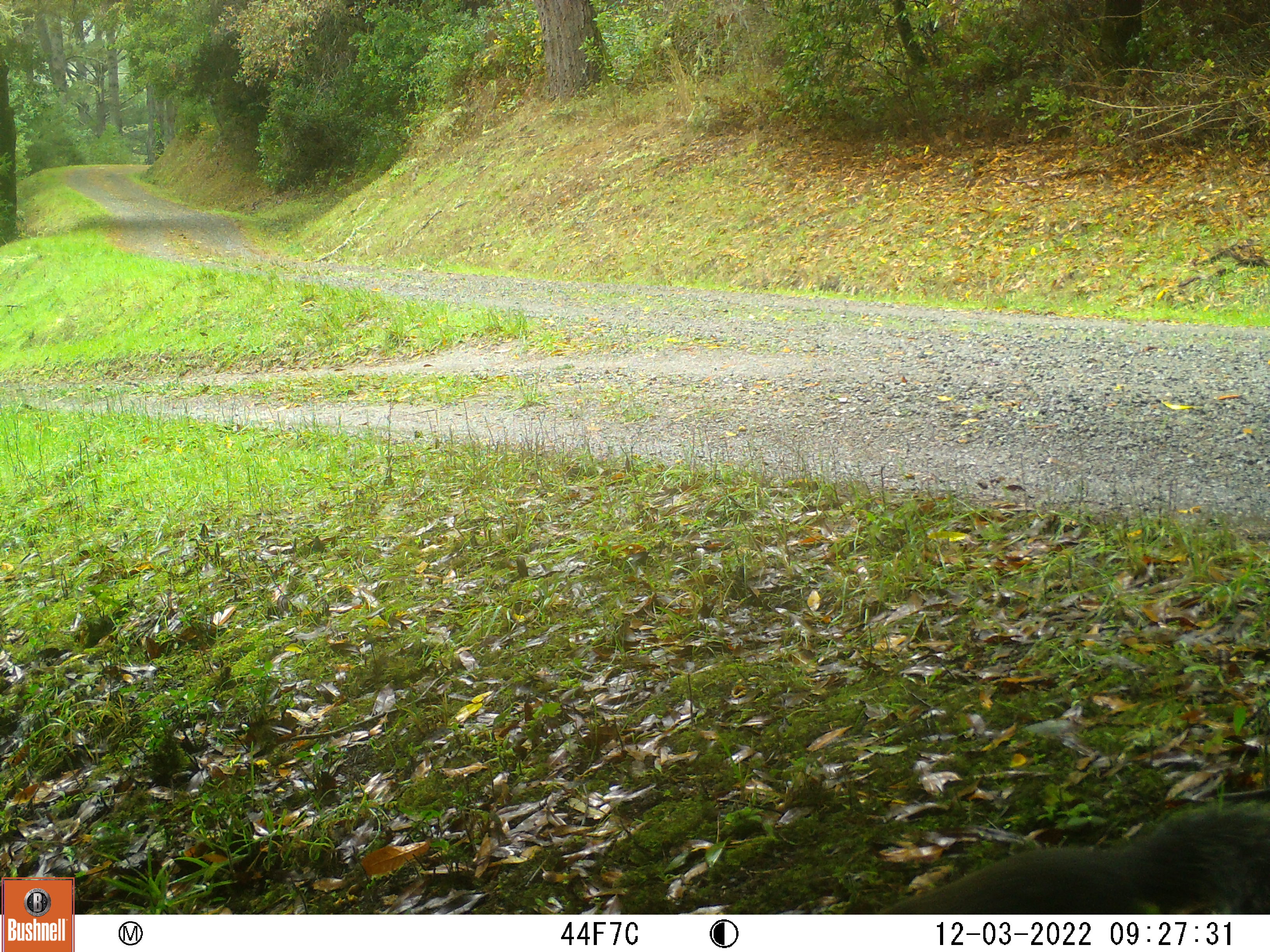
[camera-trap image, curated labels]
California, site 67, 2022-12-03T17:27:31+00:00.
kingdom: Animalia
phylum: Chordata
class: Mammalia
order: Rodentia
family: Sciuridae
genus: Sciurus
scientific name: Sciurus griseus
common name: western gray squirrel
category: western grey squirrel